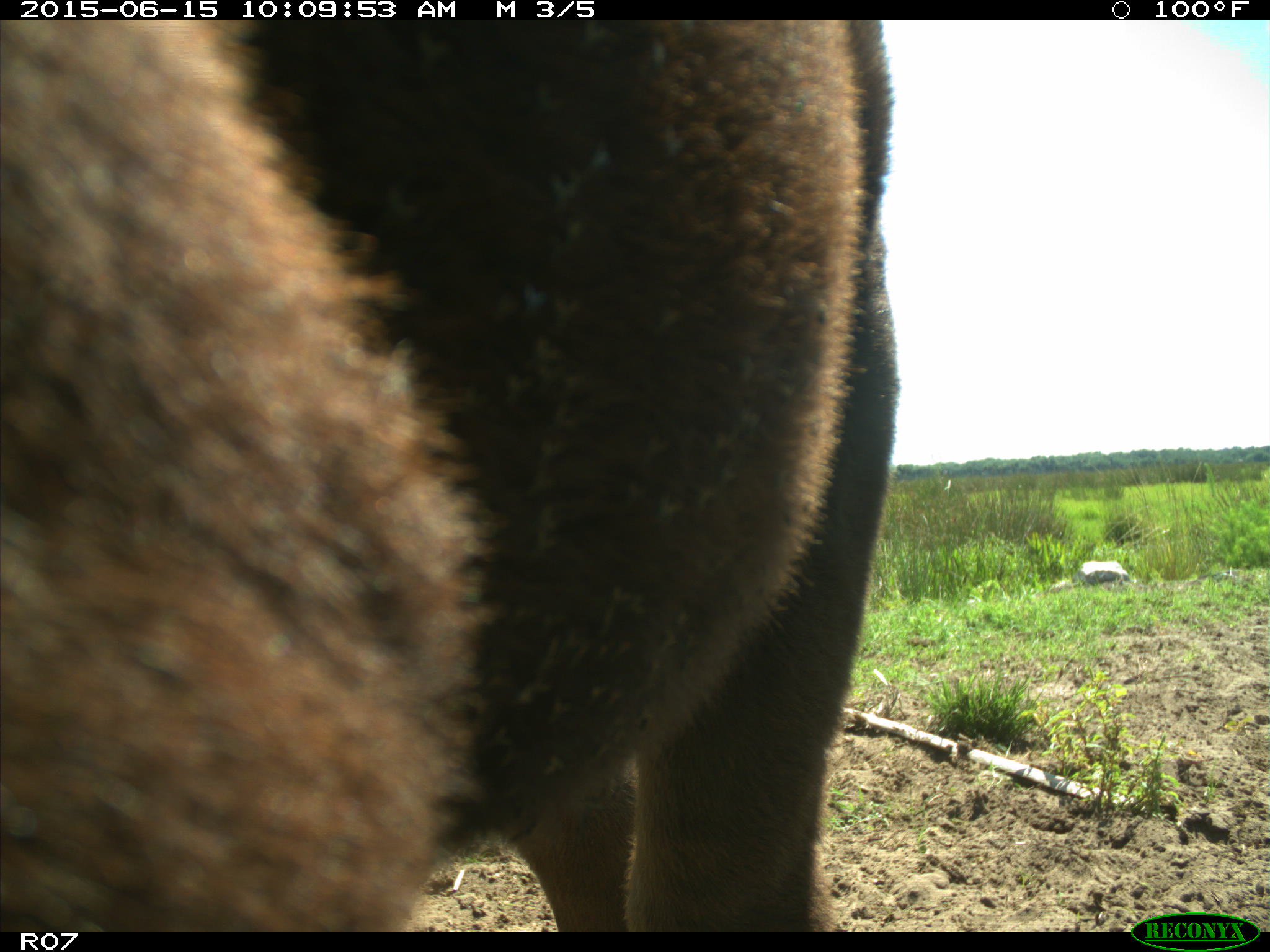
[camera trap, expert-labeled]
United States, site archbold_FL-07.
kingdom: Animalia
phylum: Chordata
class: Mammalia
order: Artiodactyla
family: Bovidae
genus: Bos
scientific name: Bos taurus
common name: domestic cow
Bos taurus (domestic cow).